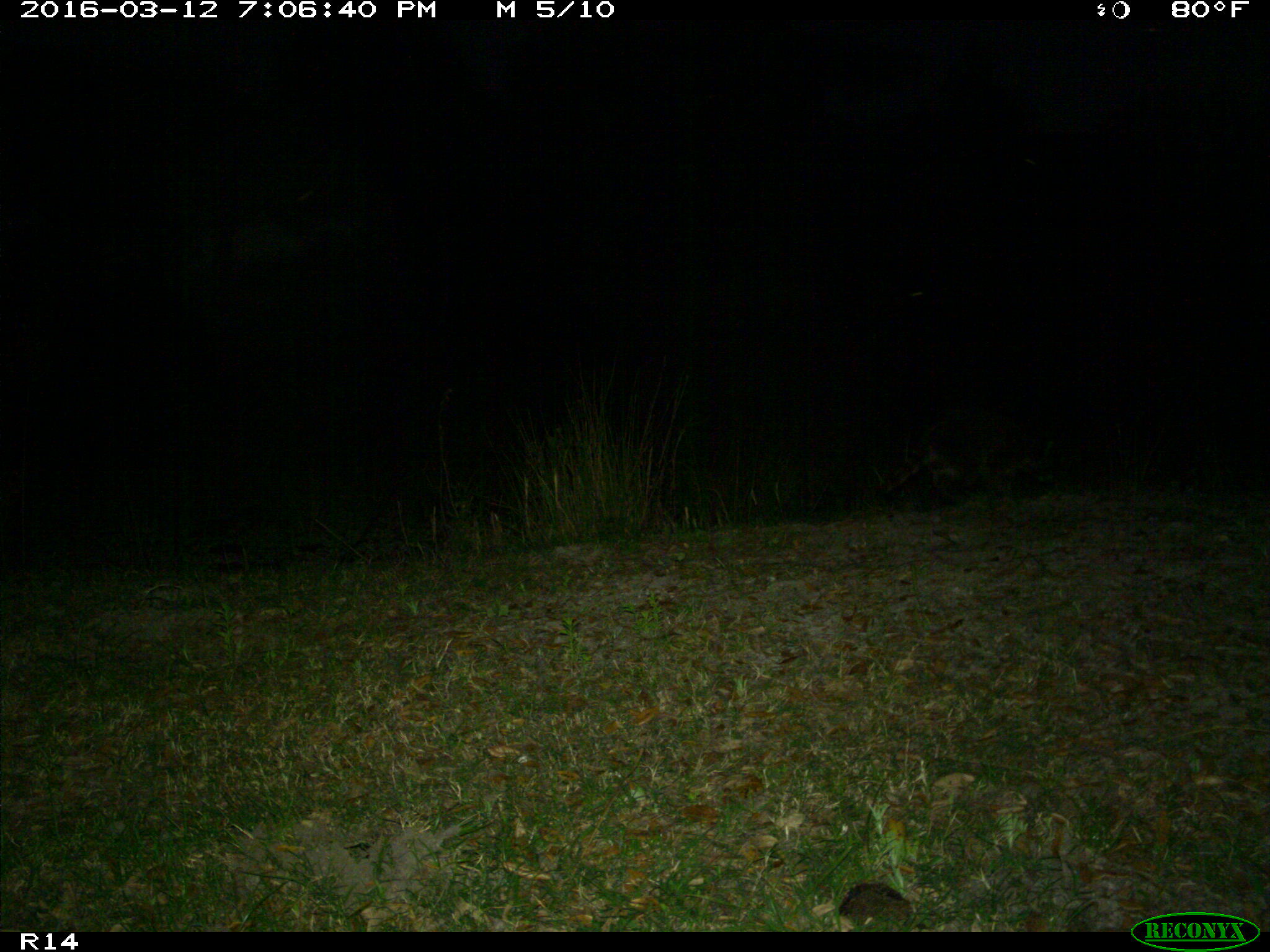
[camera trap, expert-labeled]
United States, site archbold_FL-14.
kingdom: Animalia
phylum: Chordata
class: Mammalia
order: Carnivora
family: Procyonidae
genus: Procyon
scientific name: Procyon lotor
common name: common raccoon